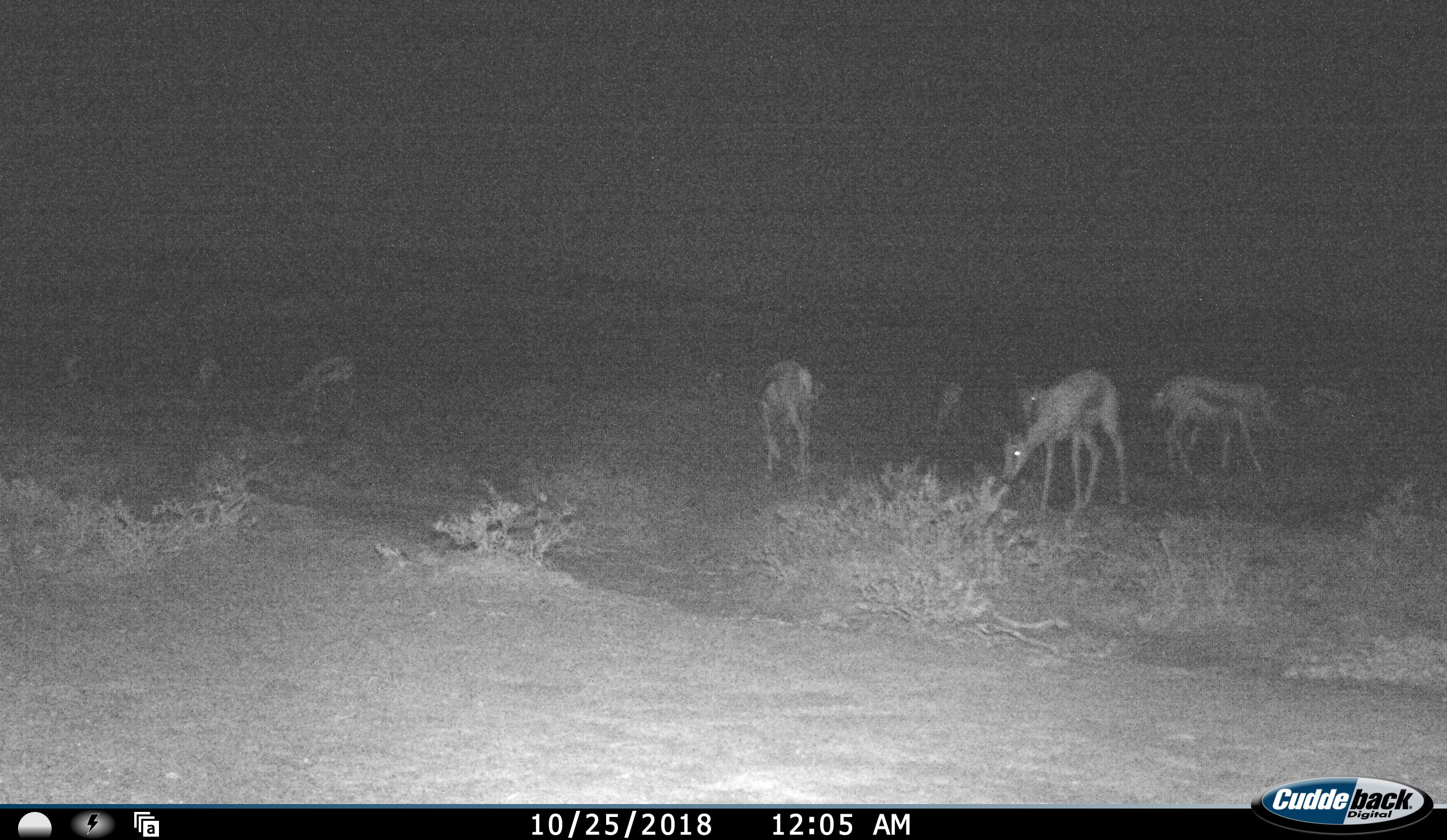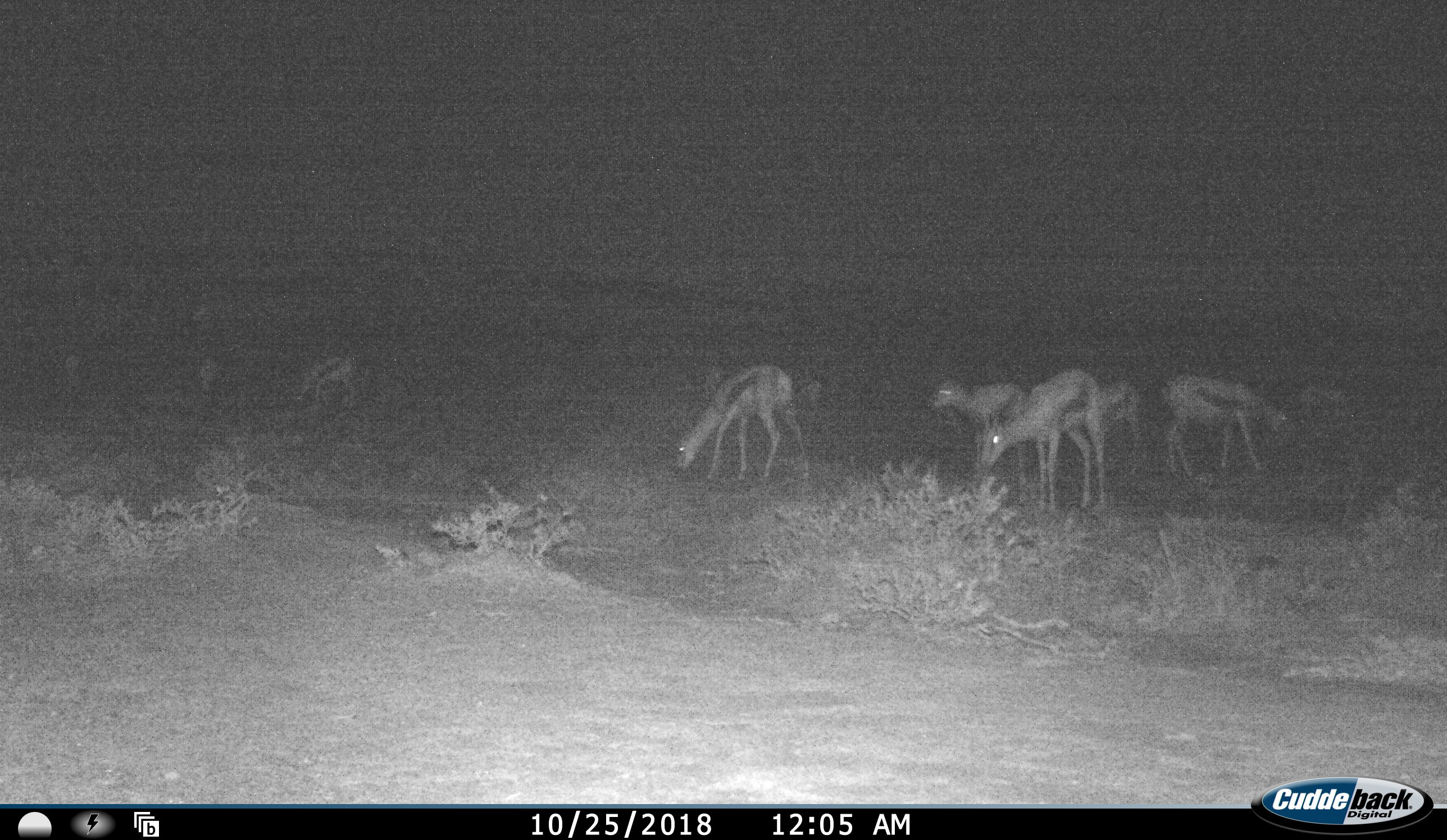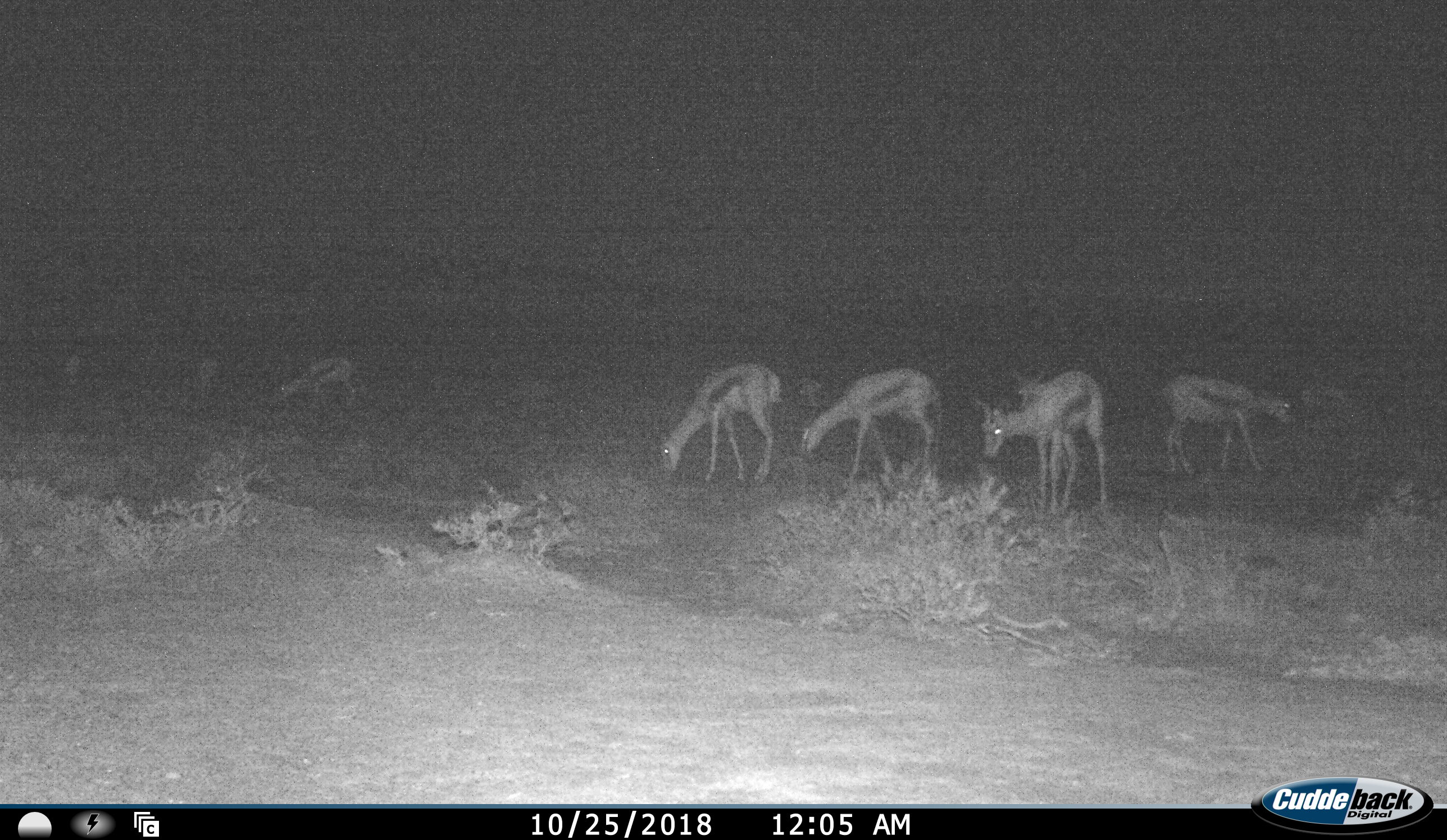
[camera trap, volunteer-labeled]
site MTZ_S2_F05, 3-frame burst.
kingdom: Animalia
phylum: Chordata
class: Mammalia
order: Artiodactyla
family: Bovidae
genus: Antidorcas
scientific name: Antidorcas marsupialis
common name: springbok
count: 10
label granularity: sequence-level